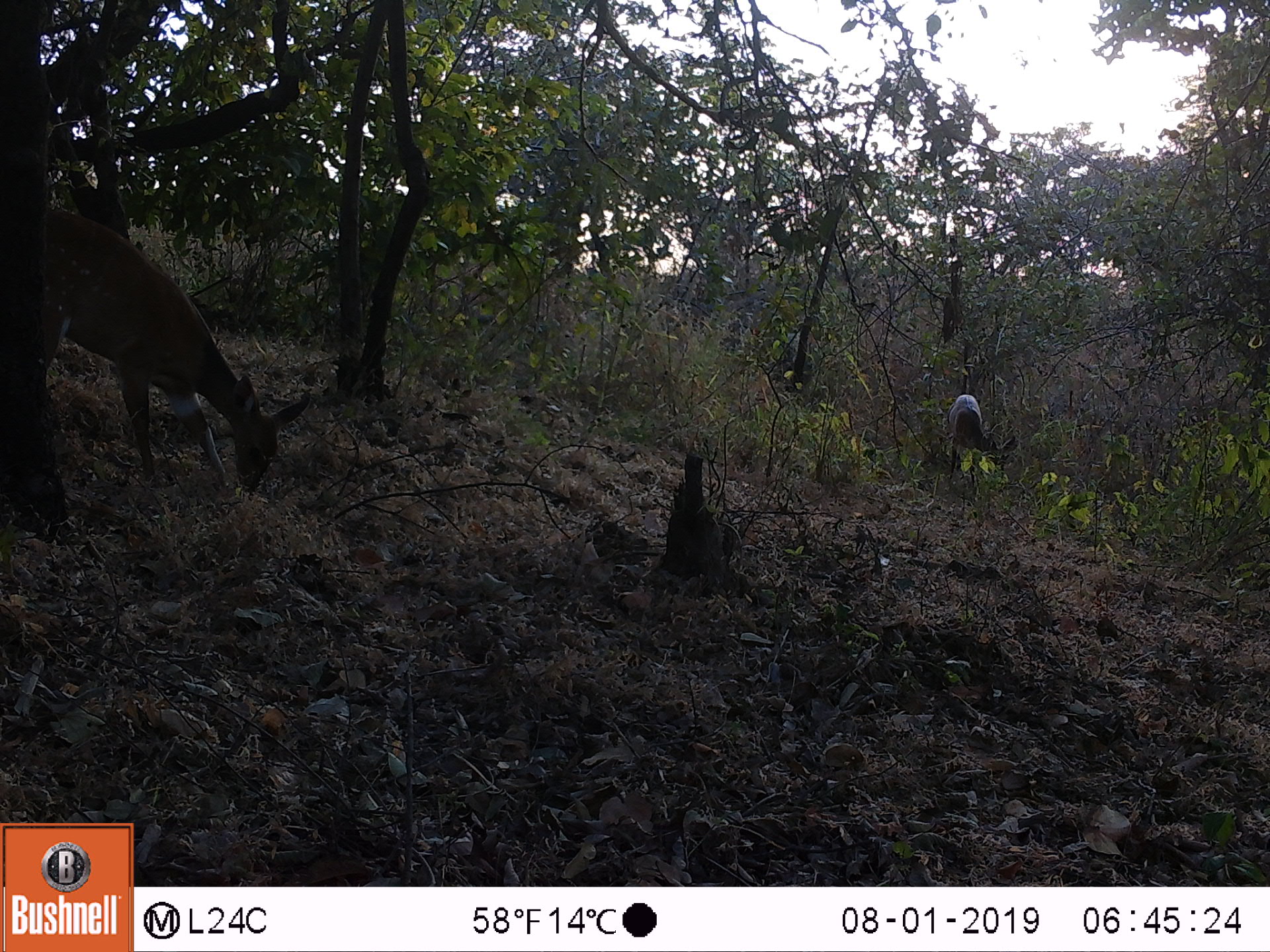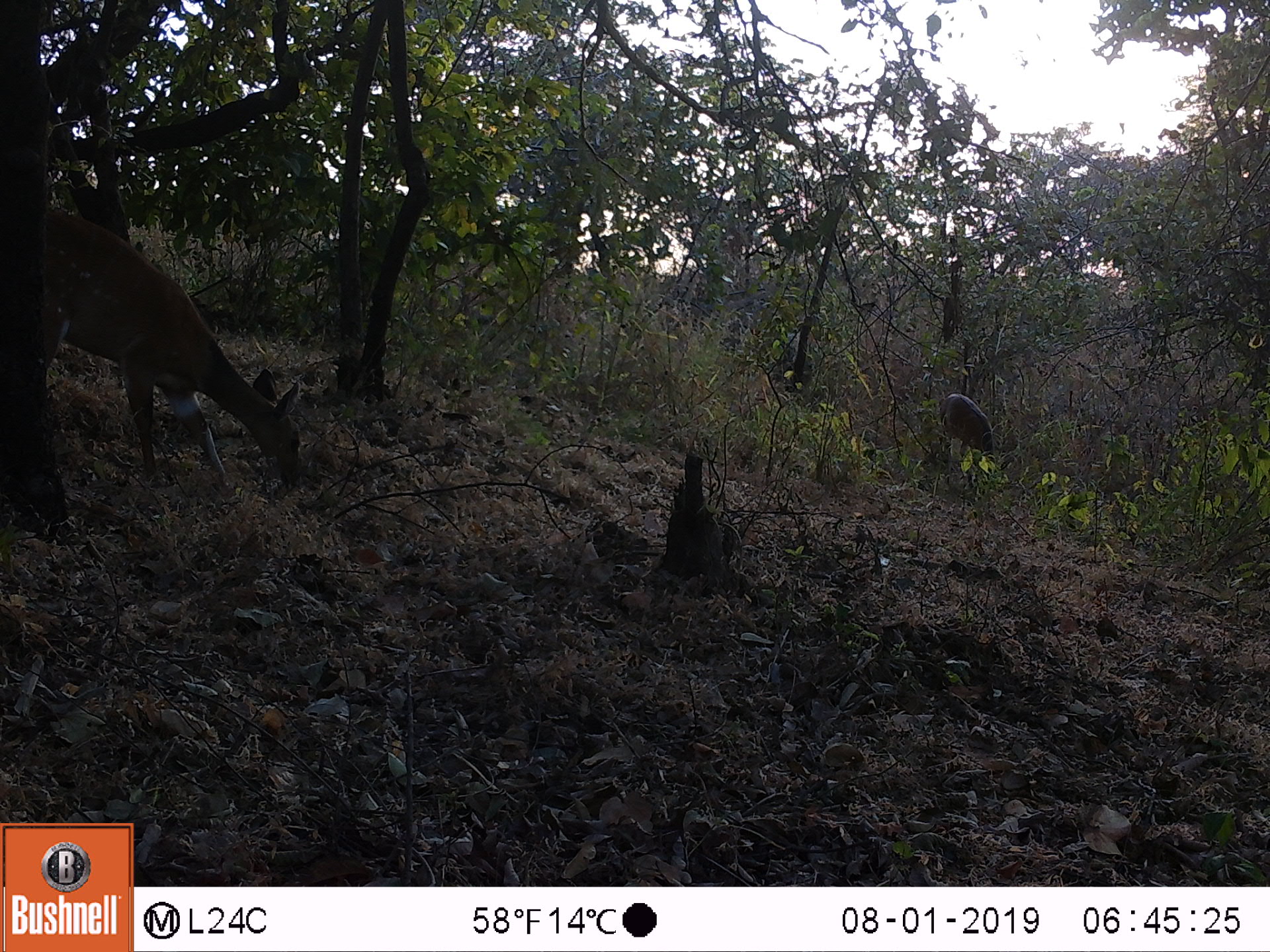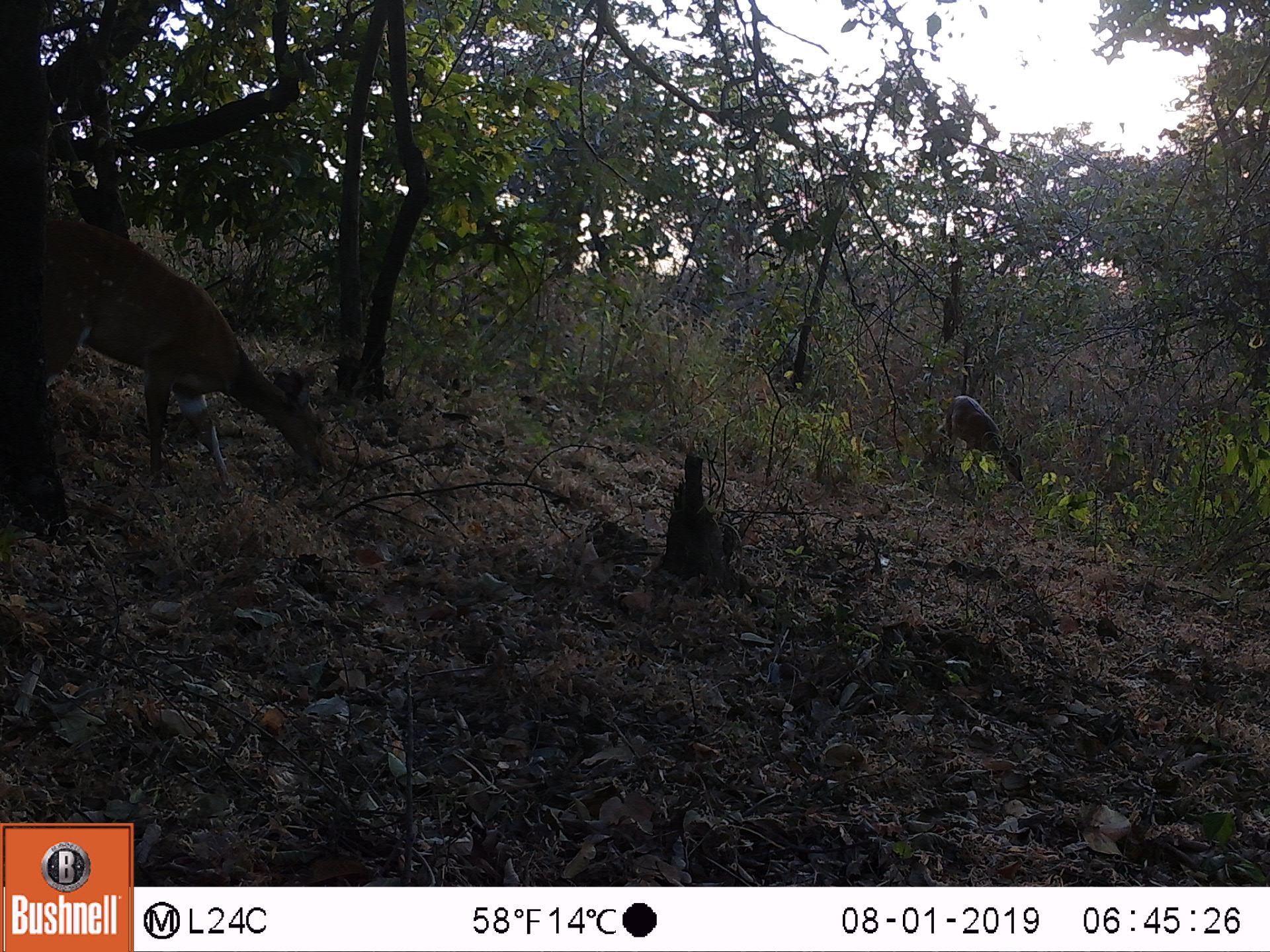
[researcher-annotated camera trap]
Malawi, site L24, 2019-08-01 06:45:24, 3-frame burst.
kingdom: Animalia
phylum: Chordata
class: Mammalia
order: Artiodactyla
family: Bovidae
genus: Tragelaphus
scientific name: Tragelaphus sylvaticus sylvaticus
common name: cape bushbuck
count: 2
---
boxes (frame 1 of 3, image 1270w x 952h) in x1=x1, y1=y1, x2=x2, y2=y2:
cape bushbuck: x1=42, y1=195, x2=308, y2=490; x1=946, y1=392, x2=1021, y2=477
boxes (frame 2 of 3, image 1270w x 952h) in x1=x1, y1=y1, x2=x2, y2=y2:
cape bushbuck: x1=42, y1=190, x2=307, y2=493; x1=932, y1=391, x2=998, y2=464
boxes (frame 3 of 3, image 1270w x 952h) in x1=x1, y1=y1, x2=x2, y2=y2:
cape bushbuck: x1=40, y1=189, x2=351, y2=477; x1=938, y1=395, x2=1027, y2=488